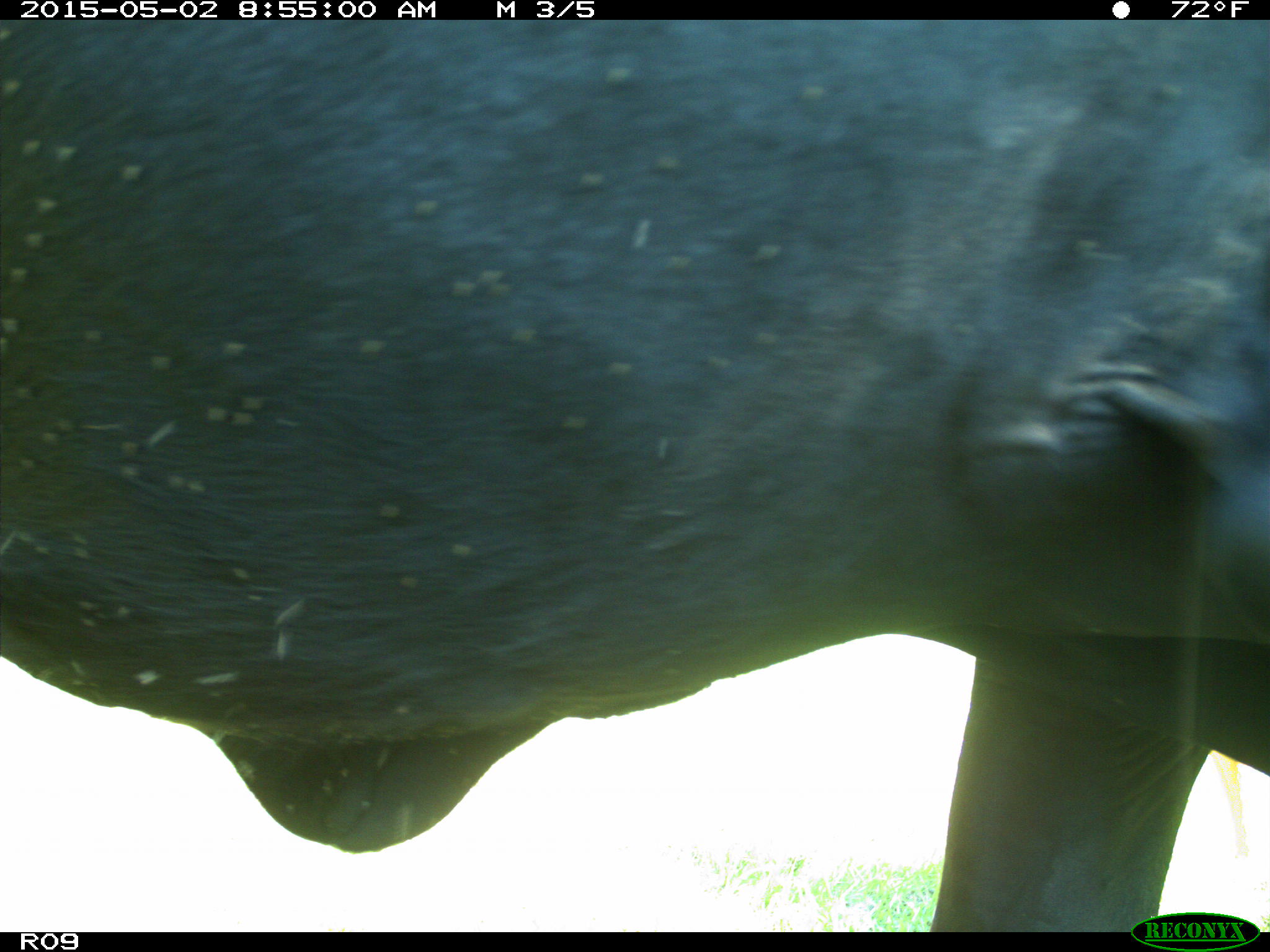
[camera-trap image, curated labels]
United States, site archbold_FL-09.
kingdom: Animalia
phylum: Chordata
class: Mammalia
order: Artiodactyla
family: Bovidae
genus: Bos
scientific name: Bos taurus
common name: domestic cow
Bos taurus (domestic cow).